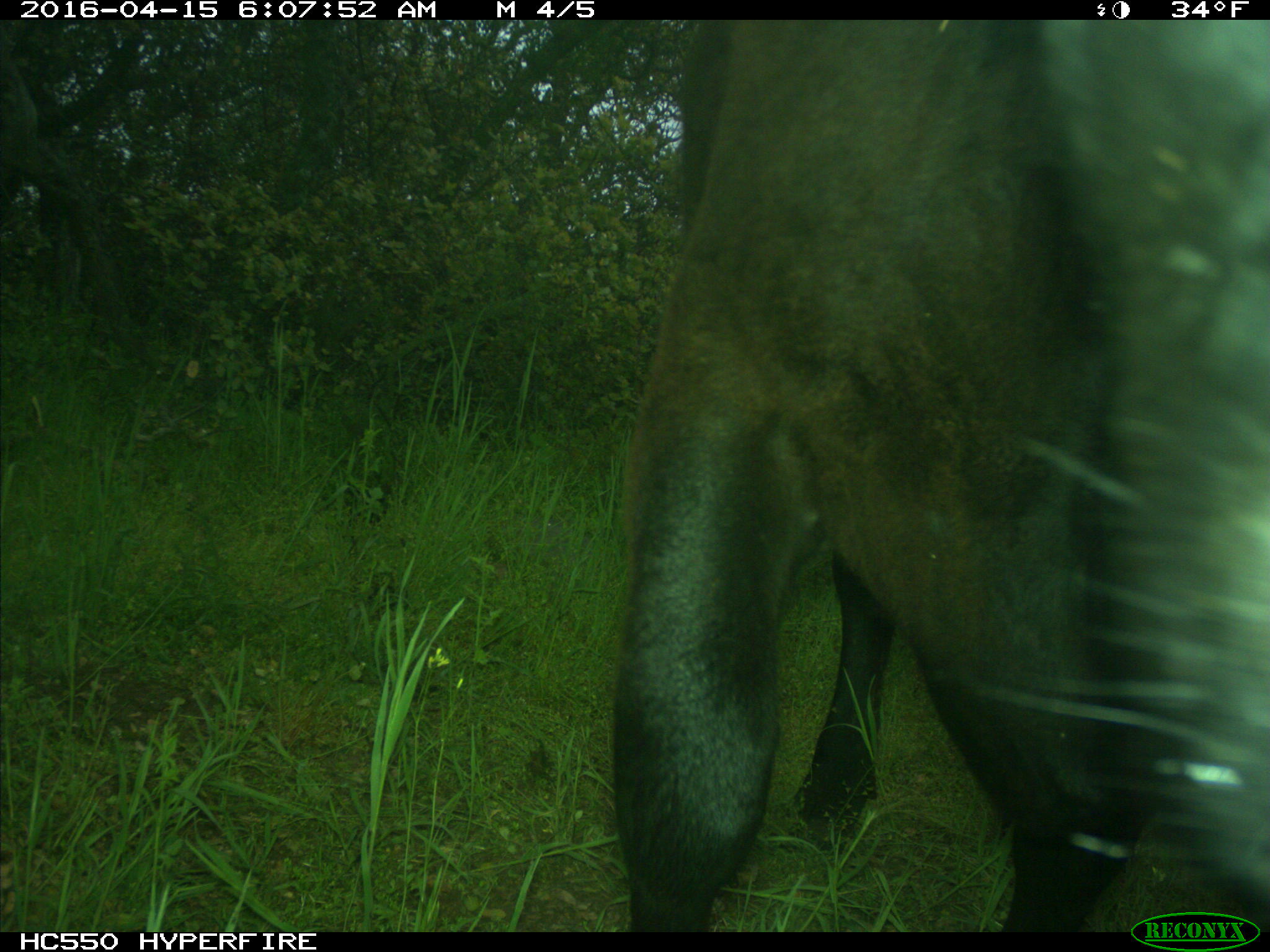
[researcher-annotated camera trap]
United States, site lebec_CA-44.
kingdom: Animalia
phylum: Chordata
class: Mammalia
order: Artiodactyla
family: Bovidae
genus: Bos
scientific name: Bos taurus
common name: domestic cow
Bos taurus (domestic cow).